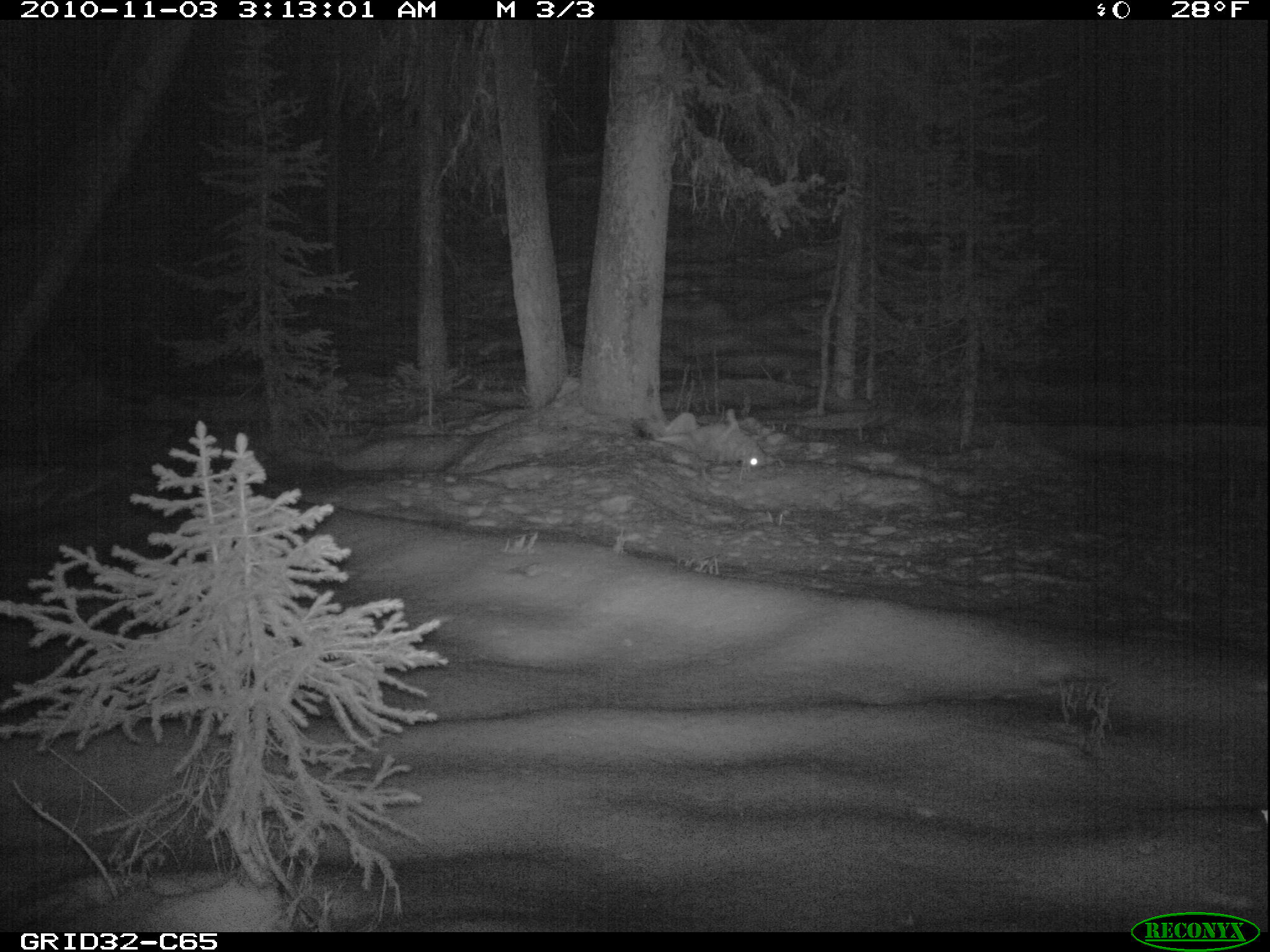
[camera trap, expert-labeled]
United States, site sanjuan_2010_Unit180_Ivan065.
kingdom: Animalia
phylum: Chordata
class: Mammalia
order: Carnivora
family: Canidae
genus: Canis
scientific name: Canis latrans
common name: coyote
Canis latrans (coyote).